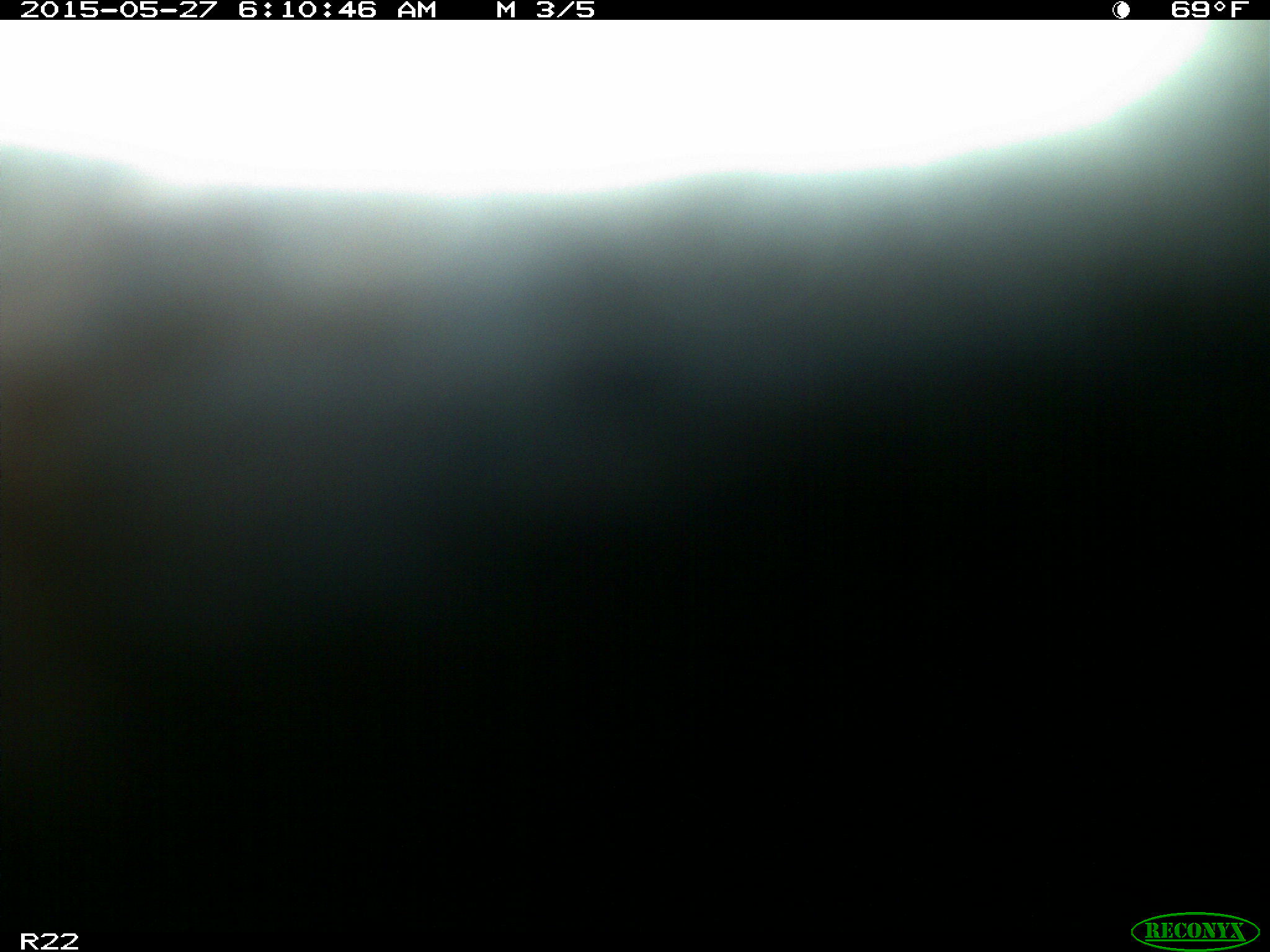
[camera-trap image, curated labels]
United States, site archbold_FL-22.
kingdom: Animalia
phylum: Chordata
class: Mammalia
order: Artiodactyla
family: Bovidae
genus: Bos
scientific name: Bos taurus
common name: domestic cow